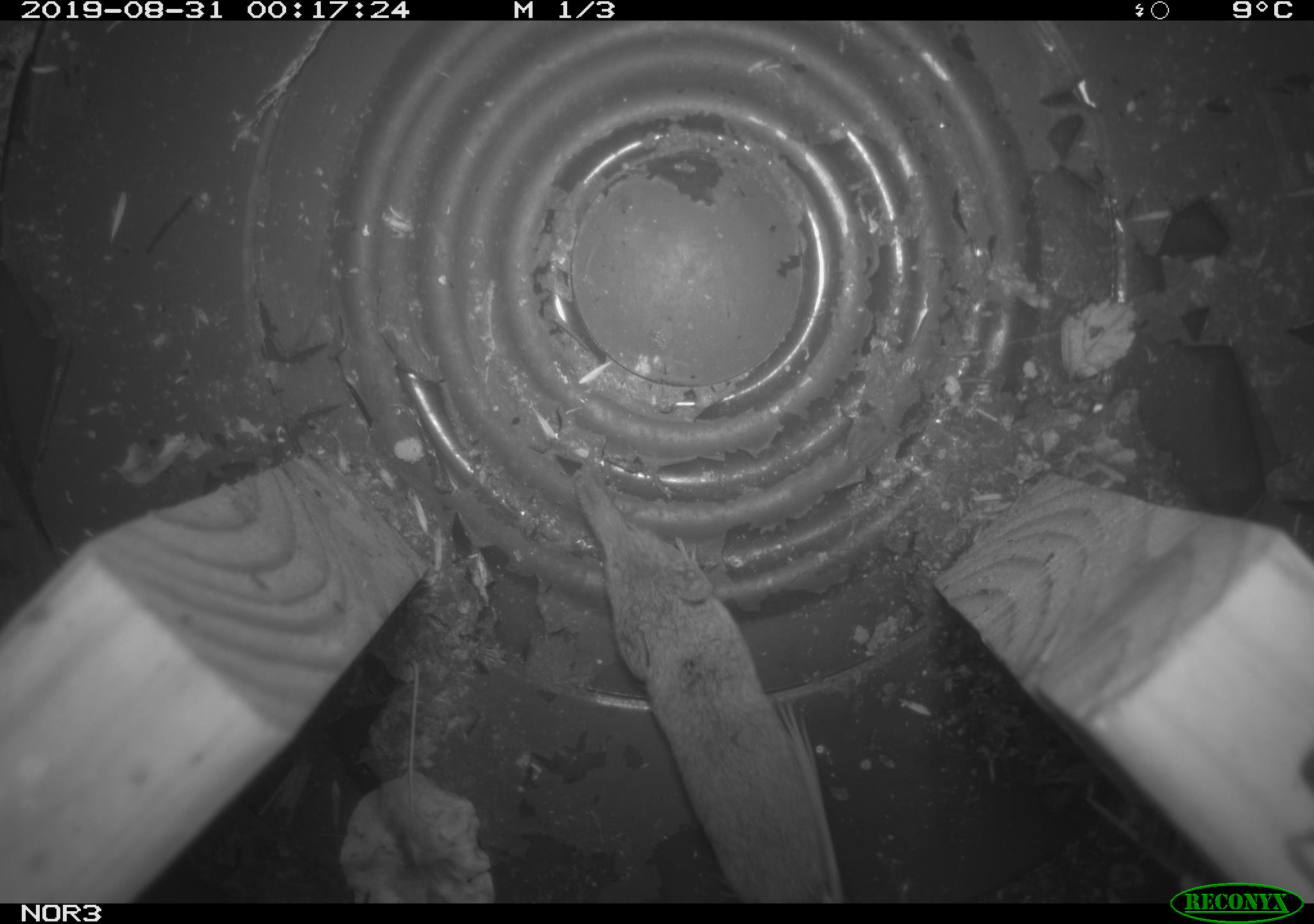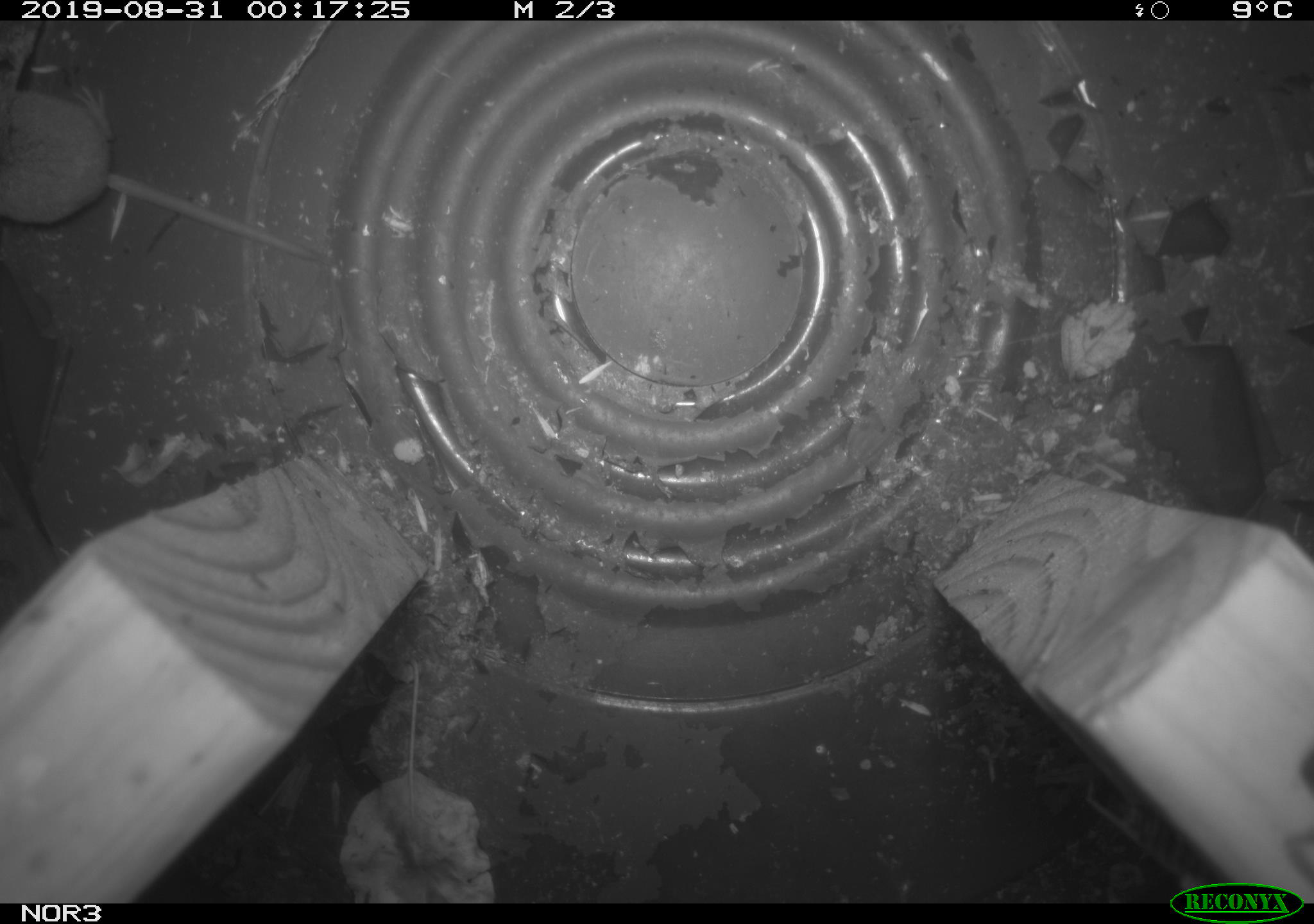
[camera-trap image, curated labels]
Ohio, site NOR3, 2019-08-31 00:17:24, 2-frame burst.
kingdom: Animalia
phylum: Chordata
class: Mammalia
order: Eulipotyphla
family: Soricidae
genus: Sorex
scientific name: Sorex cinereus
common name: masked shrew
Masked shrew (Sorex cinereus).